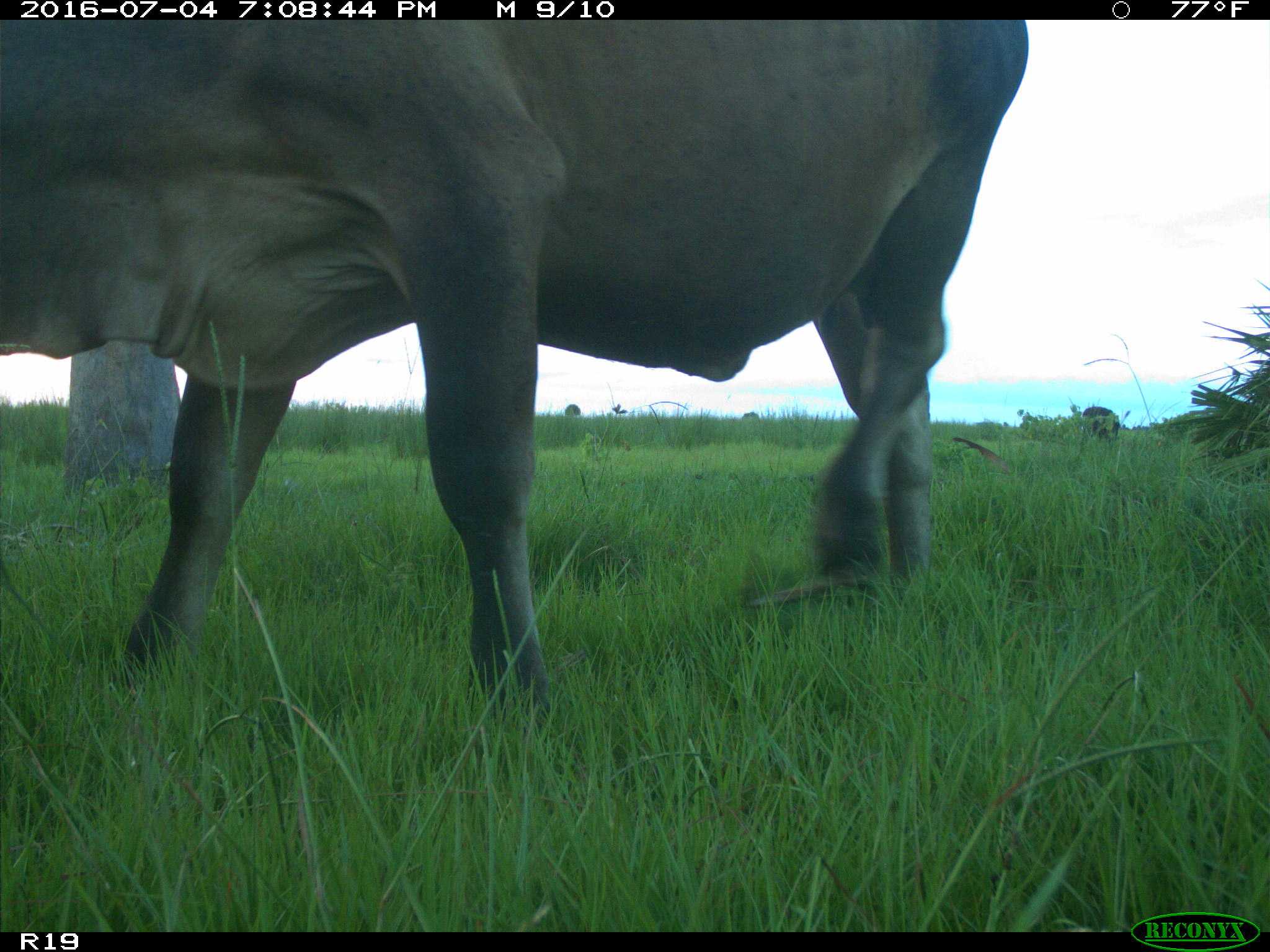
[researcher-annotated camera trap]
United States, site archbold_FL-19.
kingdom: Animalia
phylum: Chordata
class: Mammalia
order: Artiodactyla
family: Bovidae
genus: Bos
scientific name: Bos taurus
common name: domestic cow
Bos taurus (domestic cow).